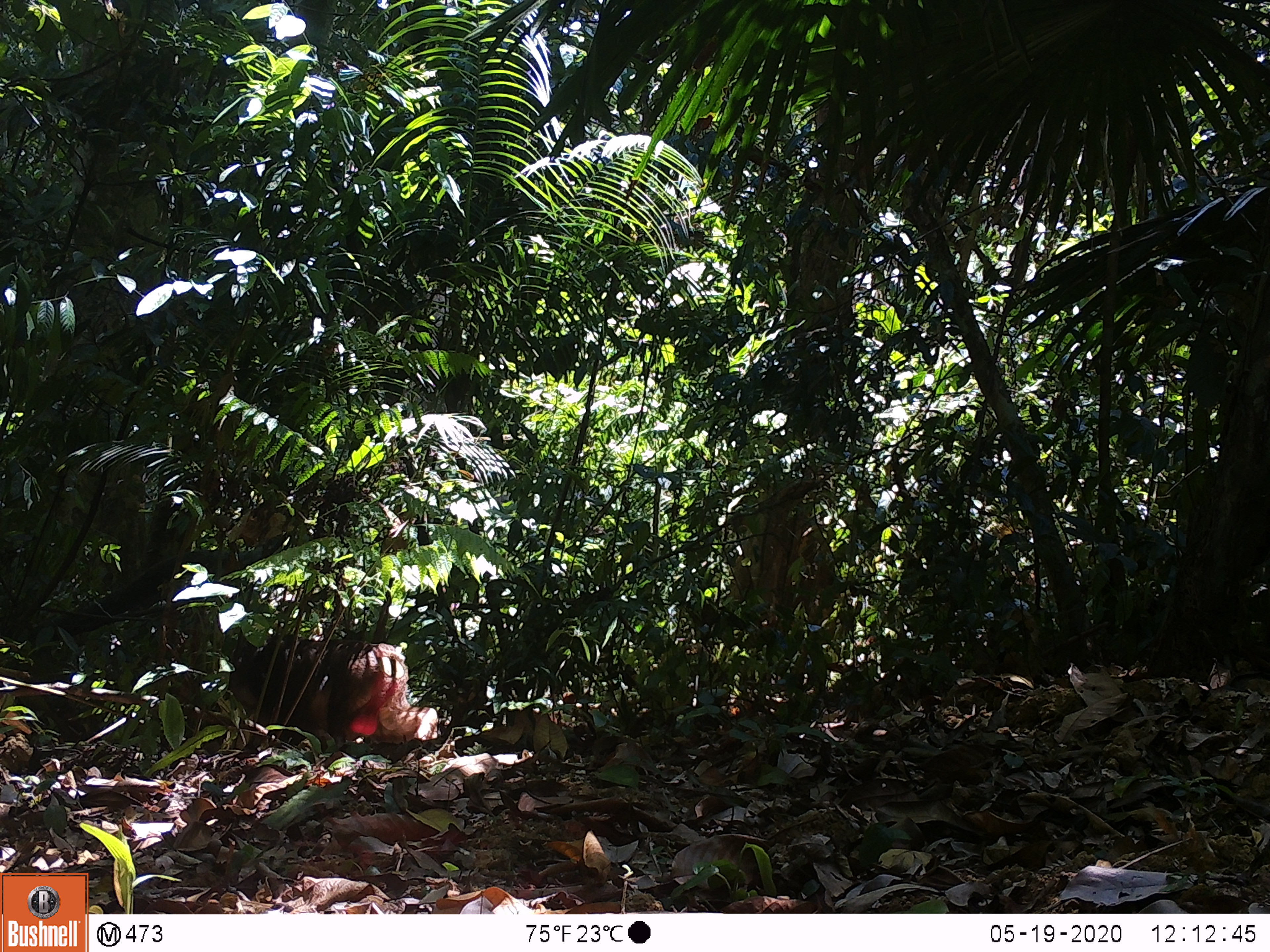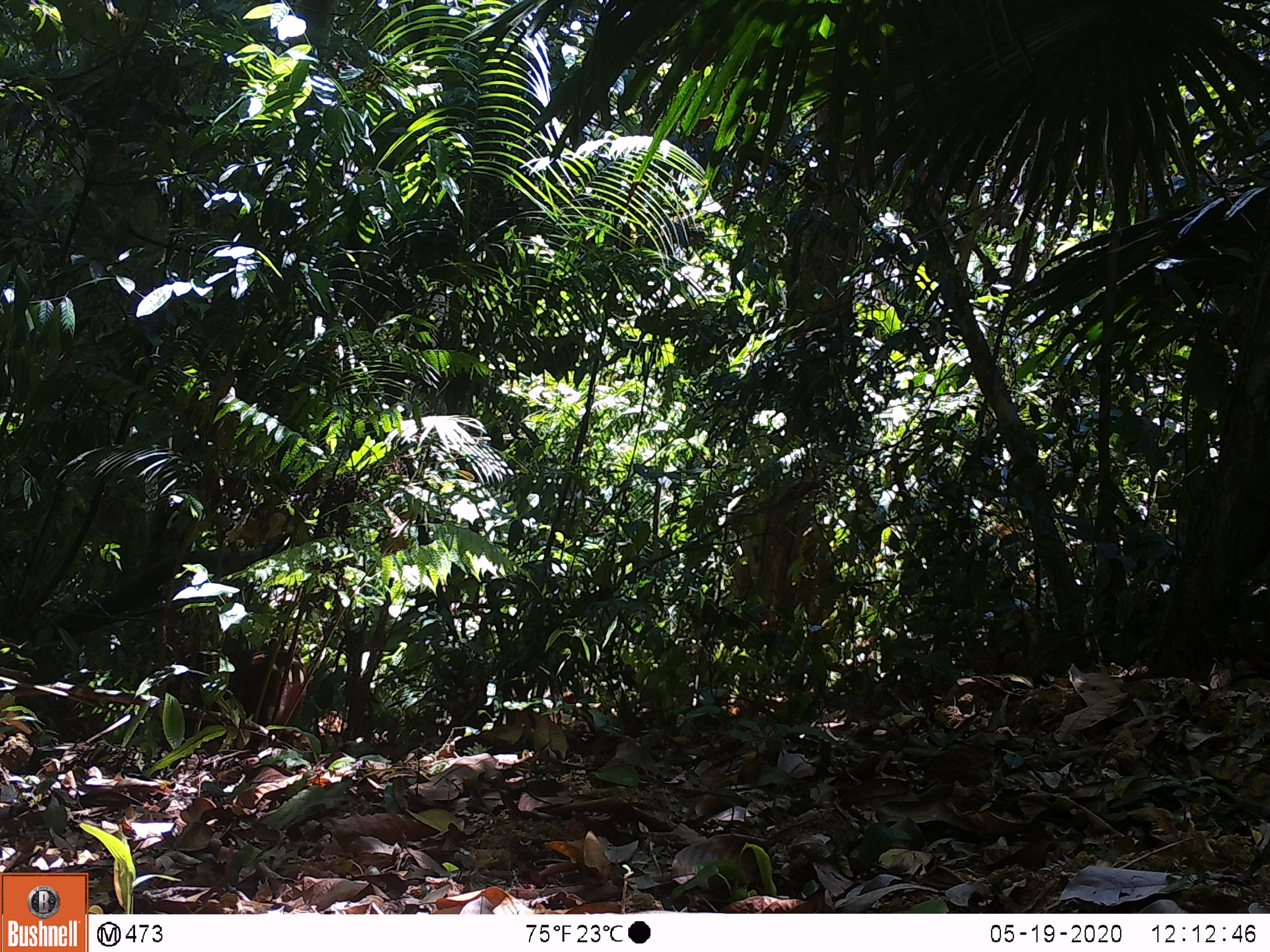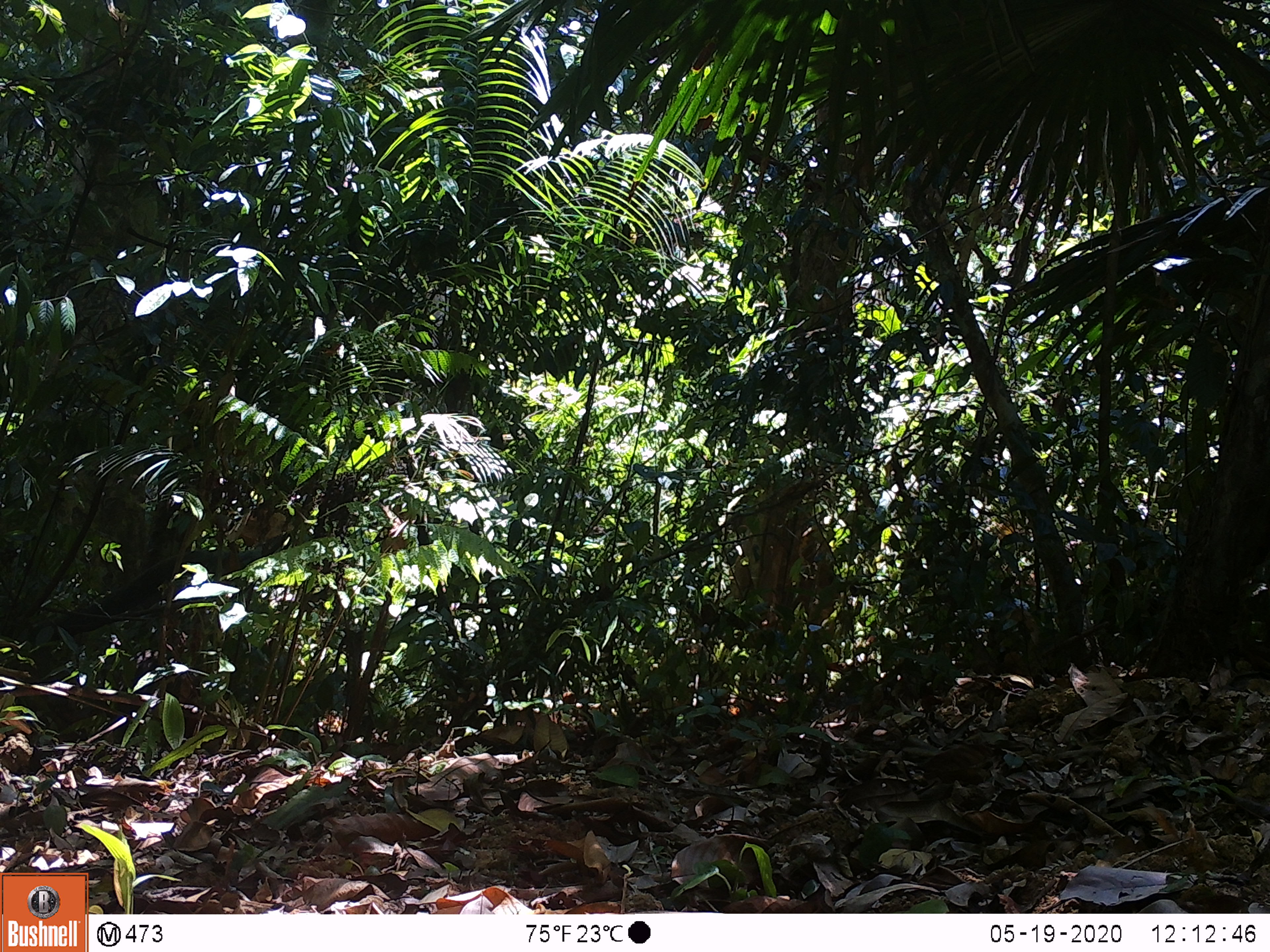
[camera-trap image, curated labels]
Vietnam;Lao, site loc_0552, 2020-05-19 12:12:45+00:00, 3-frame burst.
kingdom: Animalia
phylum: Chordata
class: Mammalia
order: Primates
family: Cercopithecidae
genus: Macaca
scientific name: Macaca arctoides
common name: stump-tailed macaque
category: stump tailed macaque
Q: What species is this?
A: Stump tailed macaque (stump-tailed macaque) (Macaca arctoides).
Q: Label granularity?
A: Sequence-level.